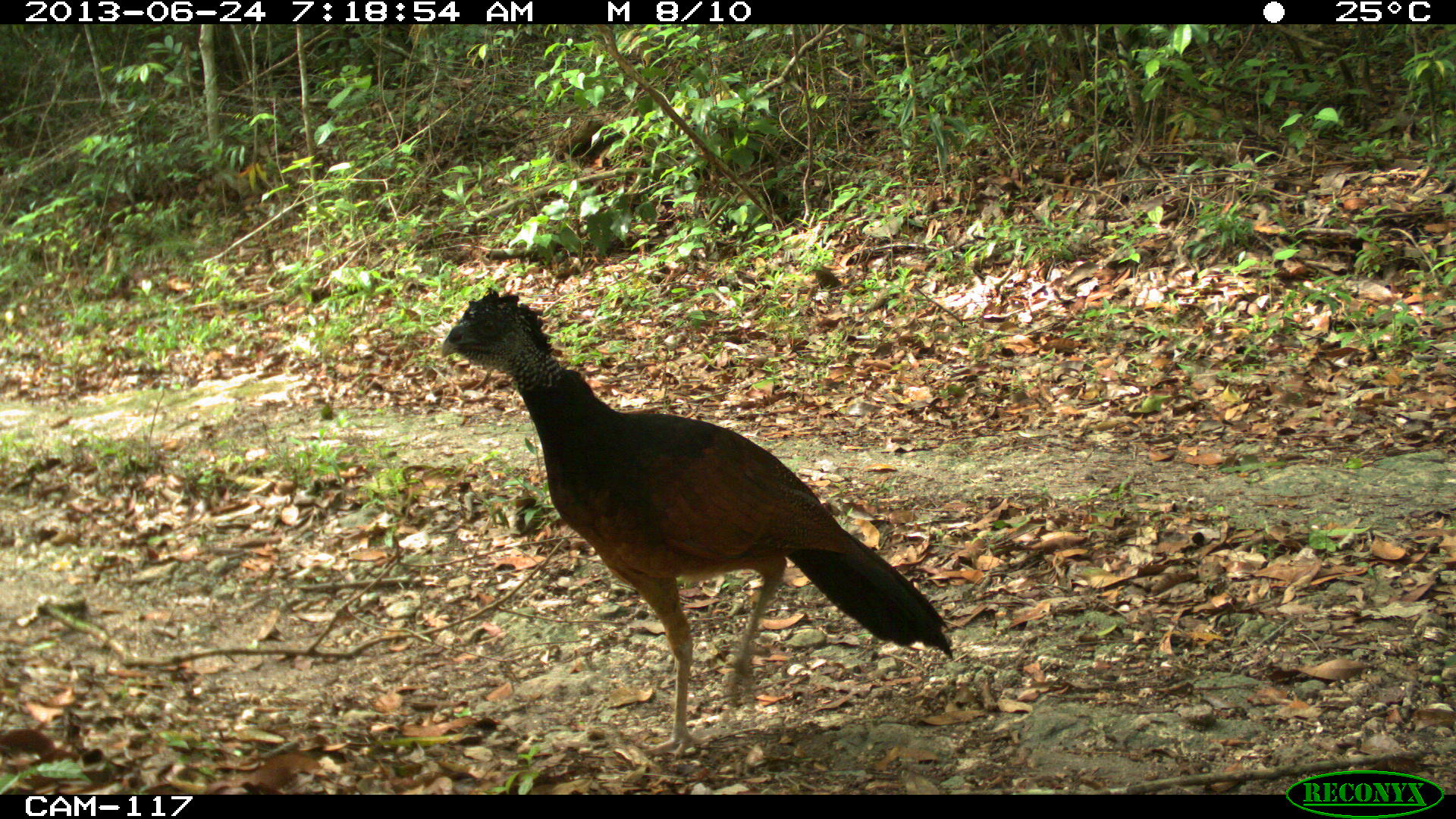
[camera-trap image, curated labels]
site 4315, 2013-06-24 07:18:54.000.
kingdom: Animalia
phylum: Chordata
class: Aves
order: Galliformes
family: Cracidae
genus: Crax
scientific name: Crax rubra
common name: great curassow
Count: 1.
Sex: female.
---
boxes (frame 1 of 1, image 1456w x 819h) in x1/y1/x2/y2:
crax rubra: 442/288/956/761